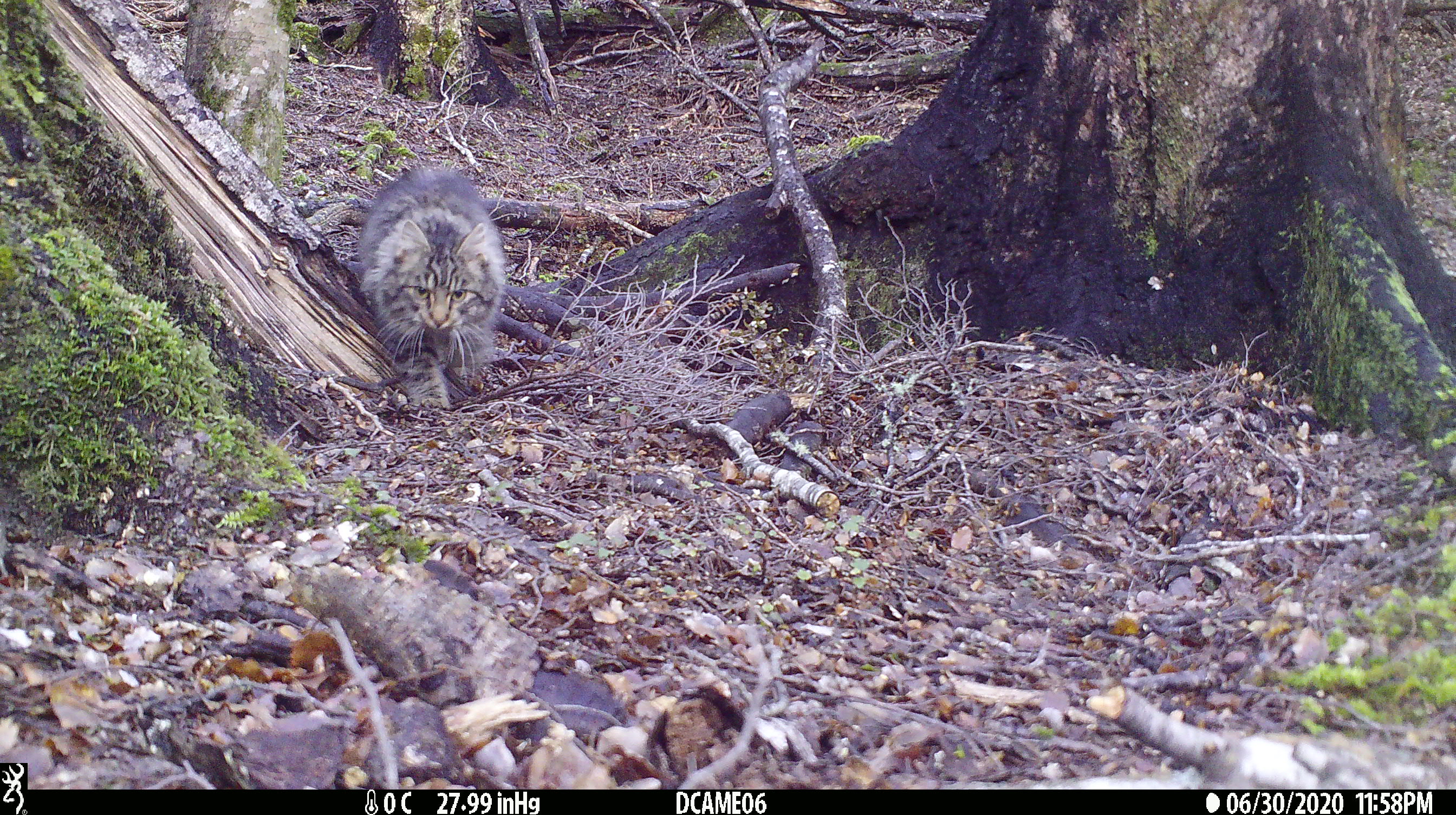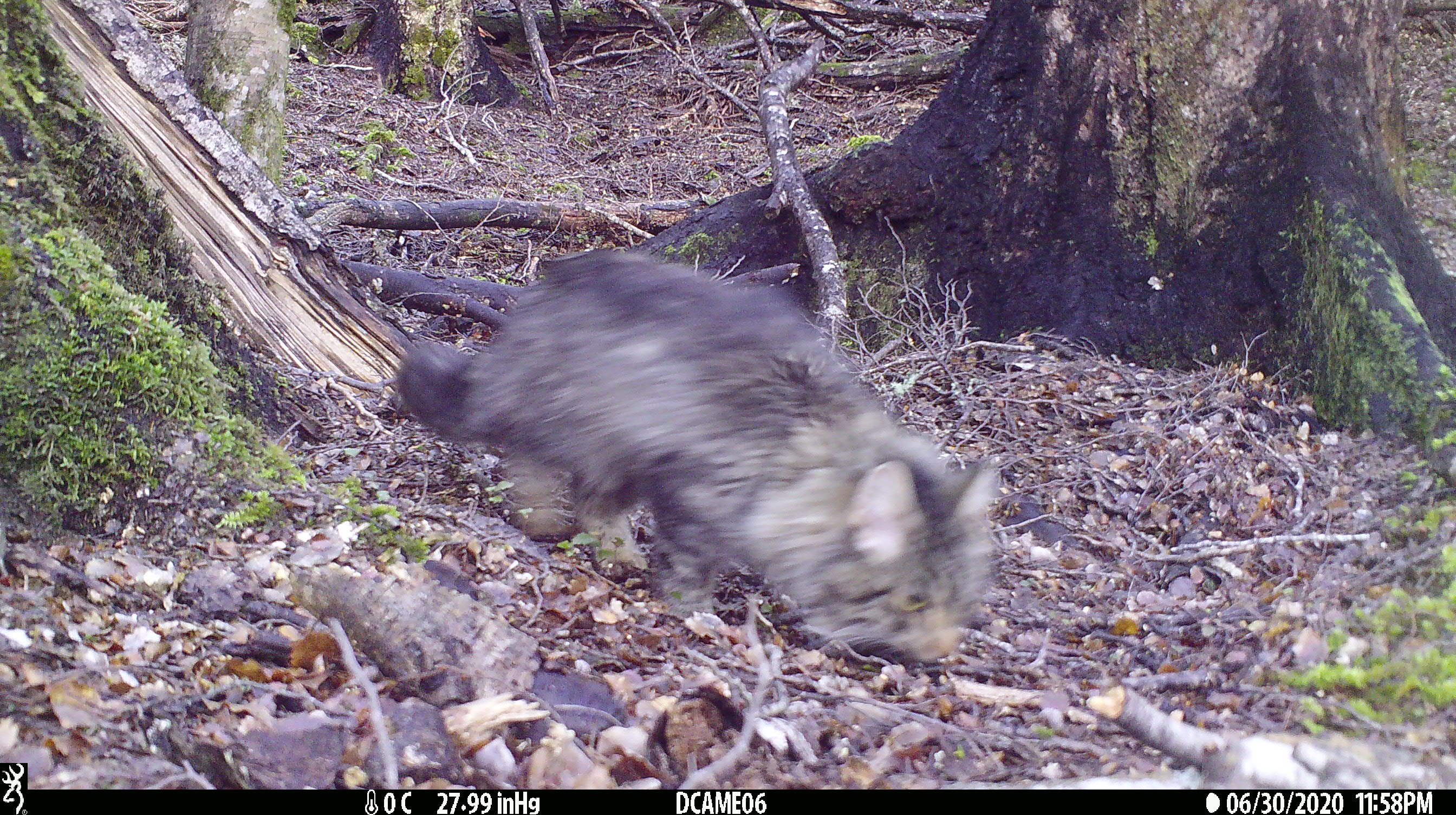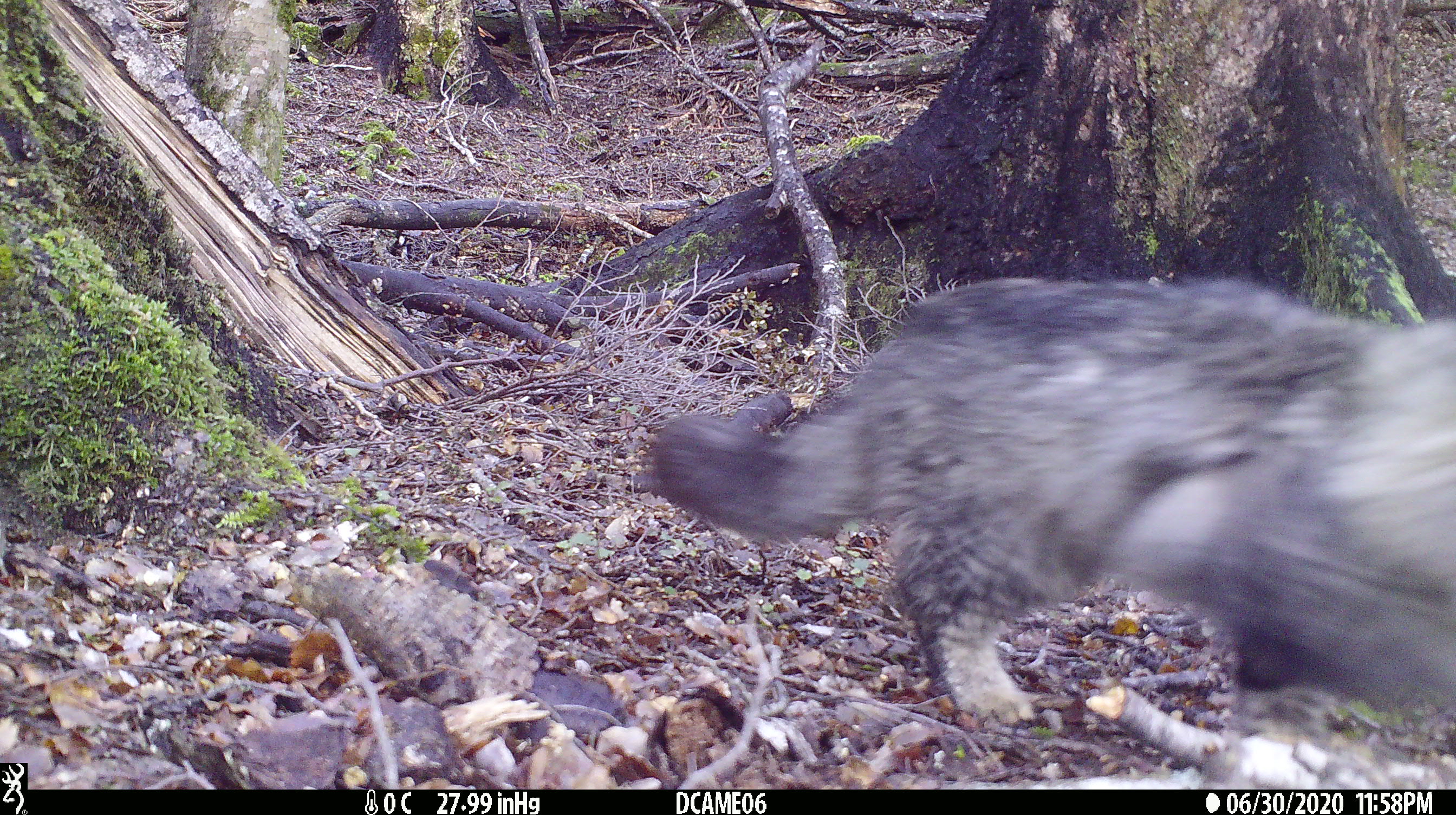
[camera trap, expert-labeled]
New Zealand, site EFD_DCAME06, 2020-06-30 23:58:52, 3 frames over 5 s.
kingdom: Animalia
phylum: Chordata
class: Mammalia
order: Carnivora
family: Felidae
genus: Felis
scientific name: Felis catus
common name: domestic cat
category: cat